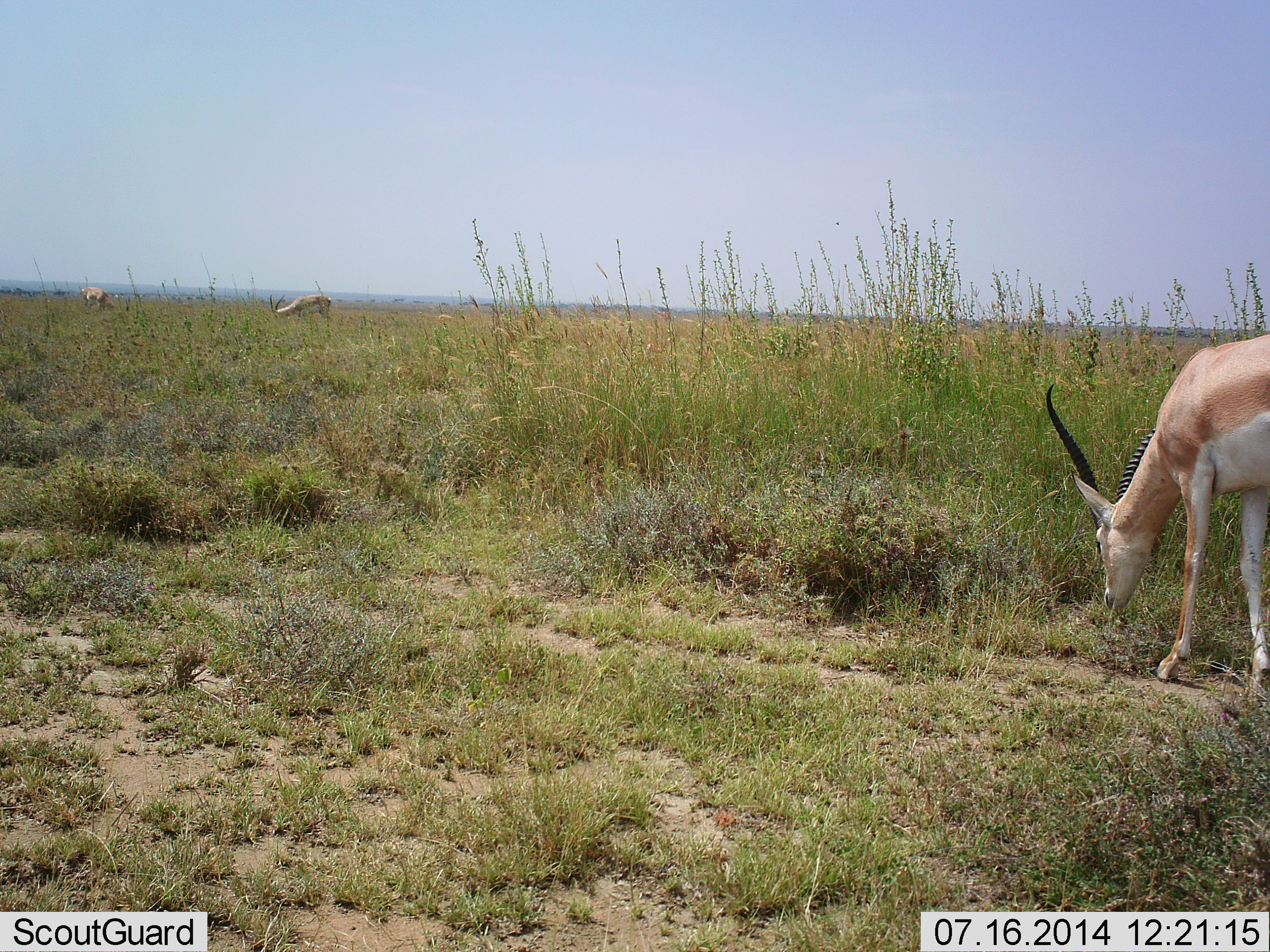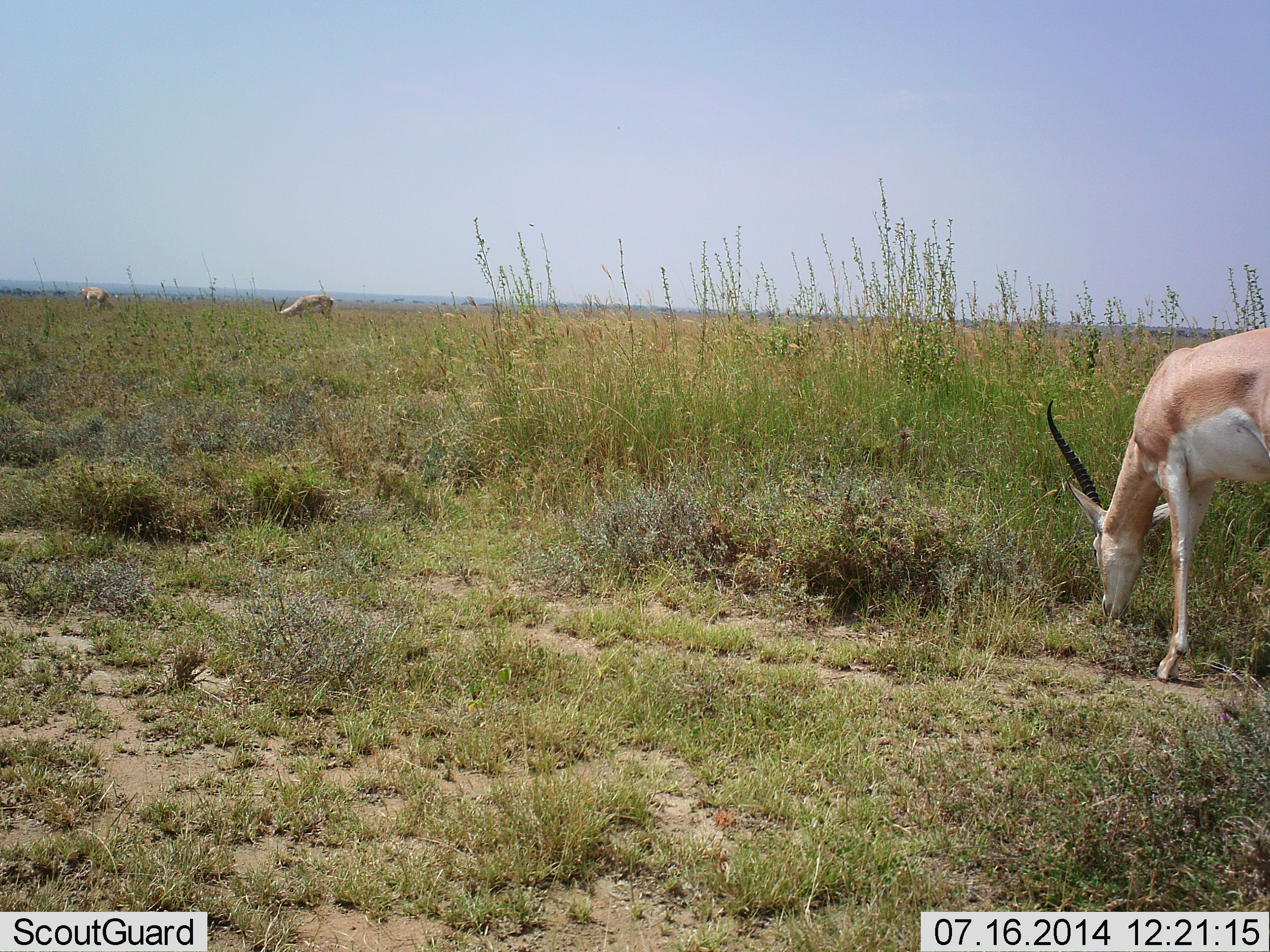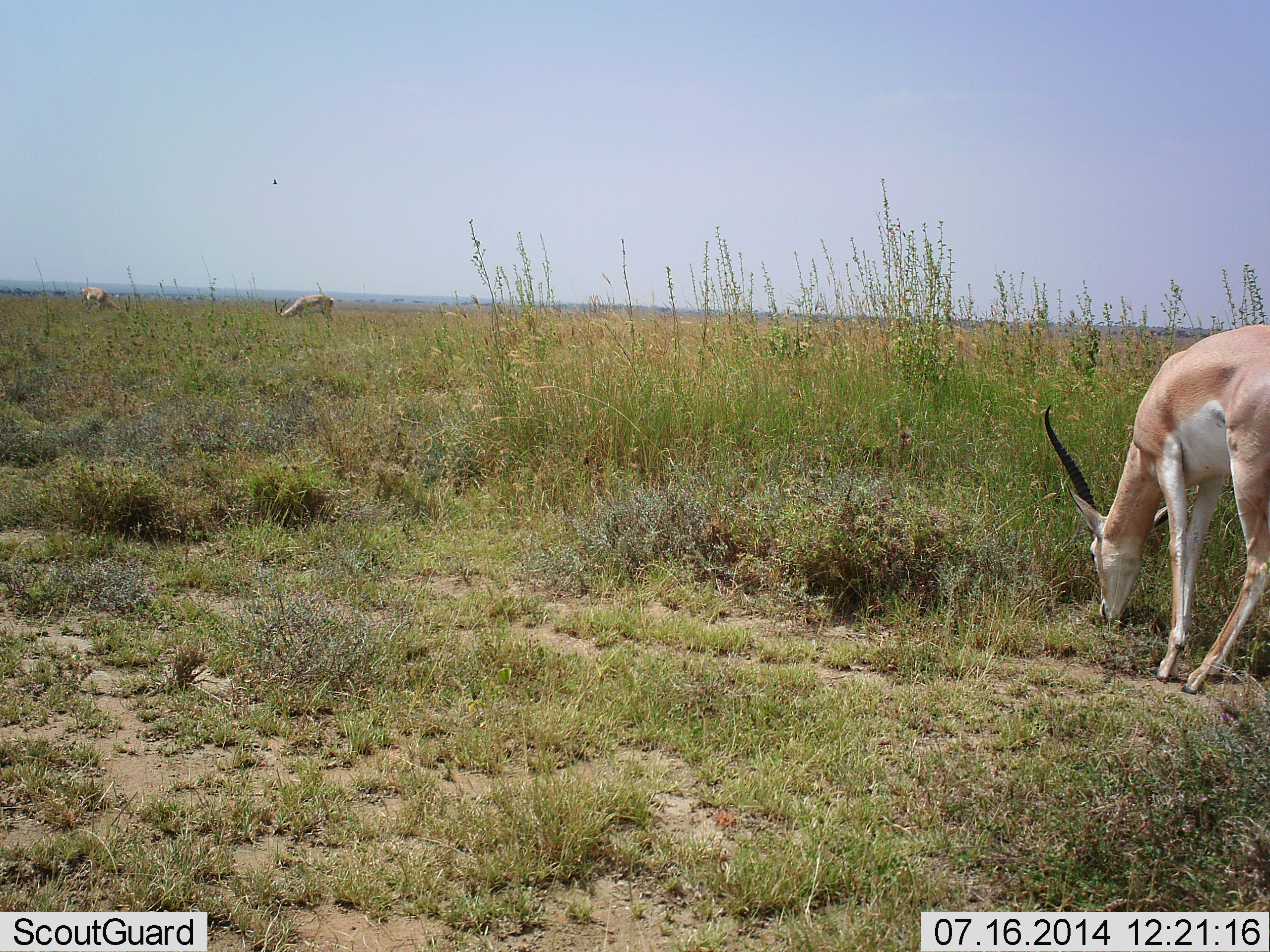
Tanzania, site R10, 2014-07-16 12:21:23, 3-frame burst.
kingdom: Animalia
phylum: Chordata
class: Mammalia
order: Artiodactyla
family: Bovidae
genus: Nanger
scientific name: Nanger granti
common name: grant's gazelle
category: gazellegrants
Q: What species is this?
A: Gazellegrants (grant's gazelle) (Nanger granti).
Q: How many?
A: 3.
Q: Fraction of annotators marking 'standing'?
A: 30%.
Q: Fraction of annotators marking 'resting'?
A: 0%.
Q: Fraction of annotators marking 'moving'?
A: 0%.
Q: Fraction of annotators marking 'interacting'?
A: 0%.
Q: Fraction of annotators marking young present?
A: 0%.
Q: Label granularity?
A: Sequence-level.